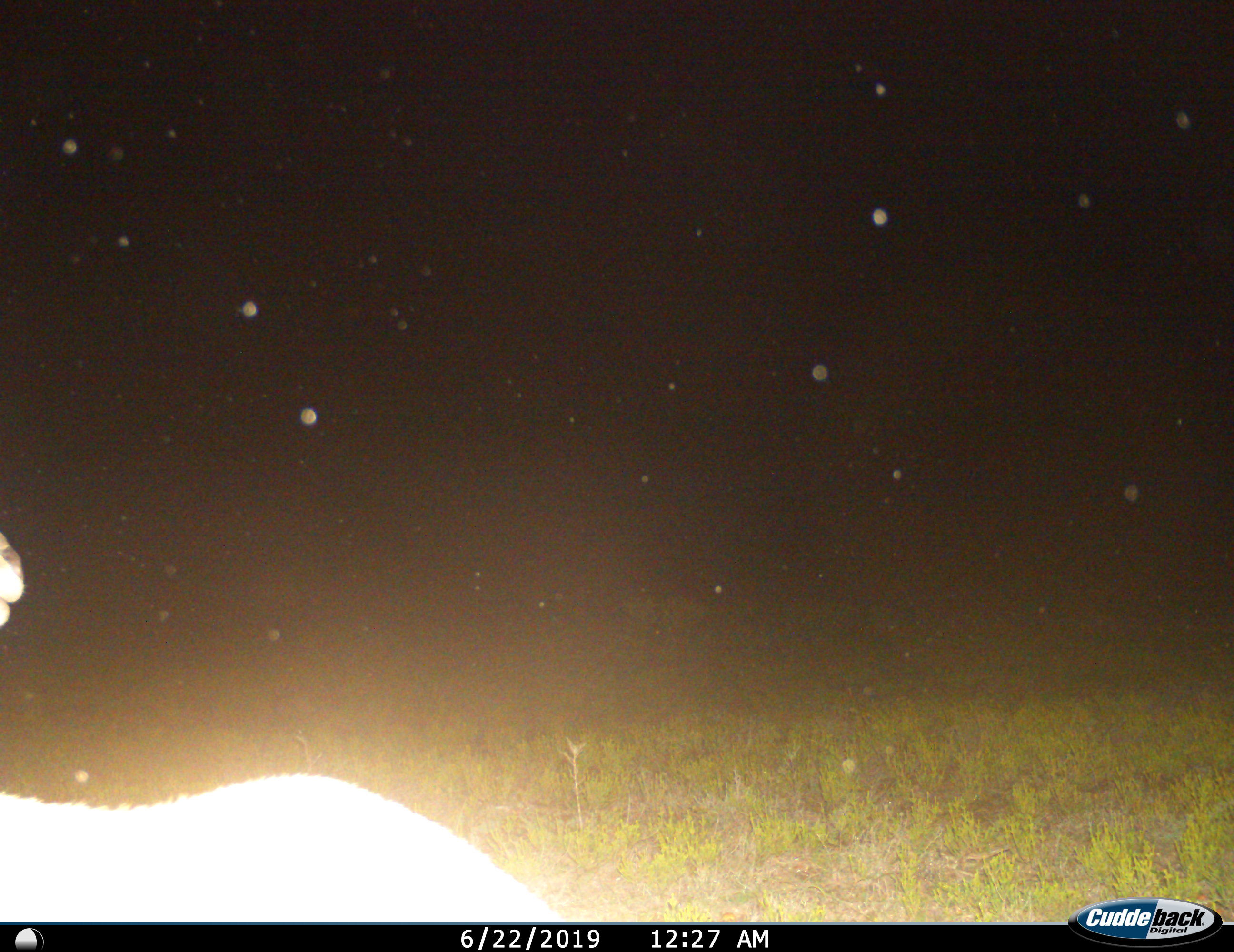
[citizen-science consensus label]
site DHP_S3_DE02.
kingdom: Animalia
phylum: Chordata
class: Mammalia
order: Artiodactyla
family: Bovidae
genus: Tragelaphus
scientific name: Tragelaphus oryx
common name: eland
Eland (Tragelaphus oryx), count 1. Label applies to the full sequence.